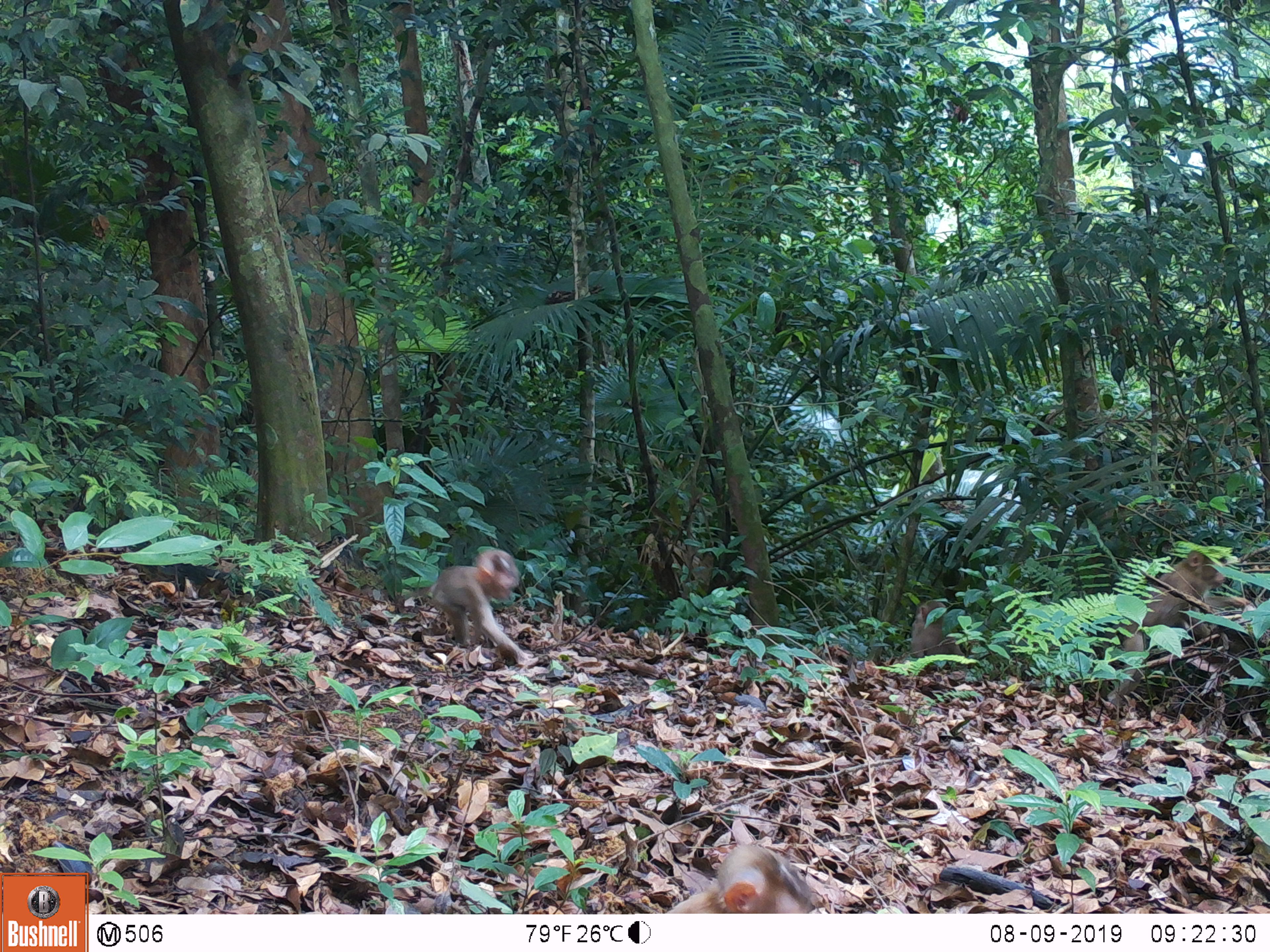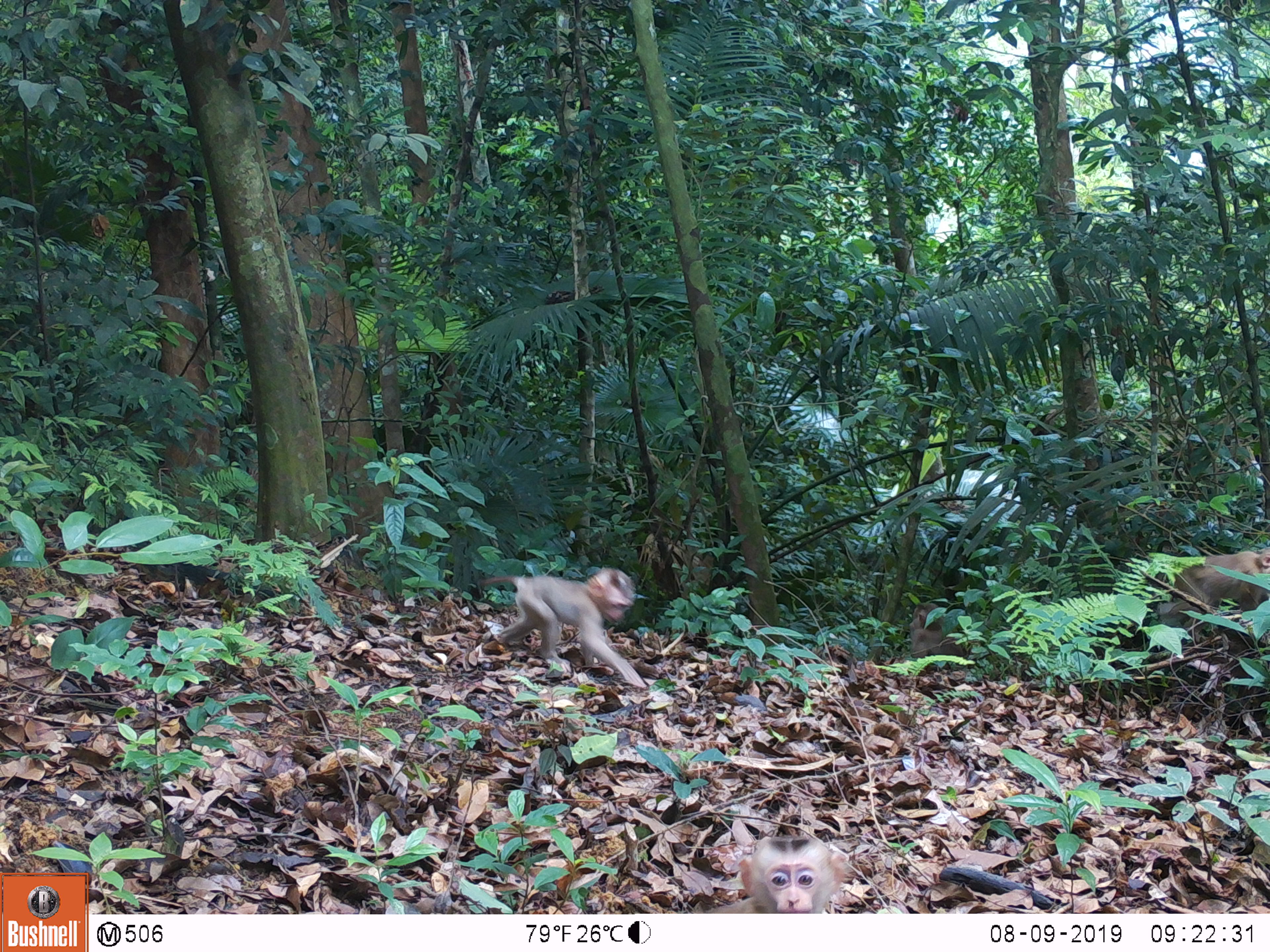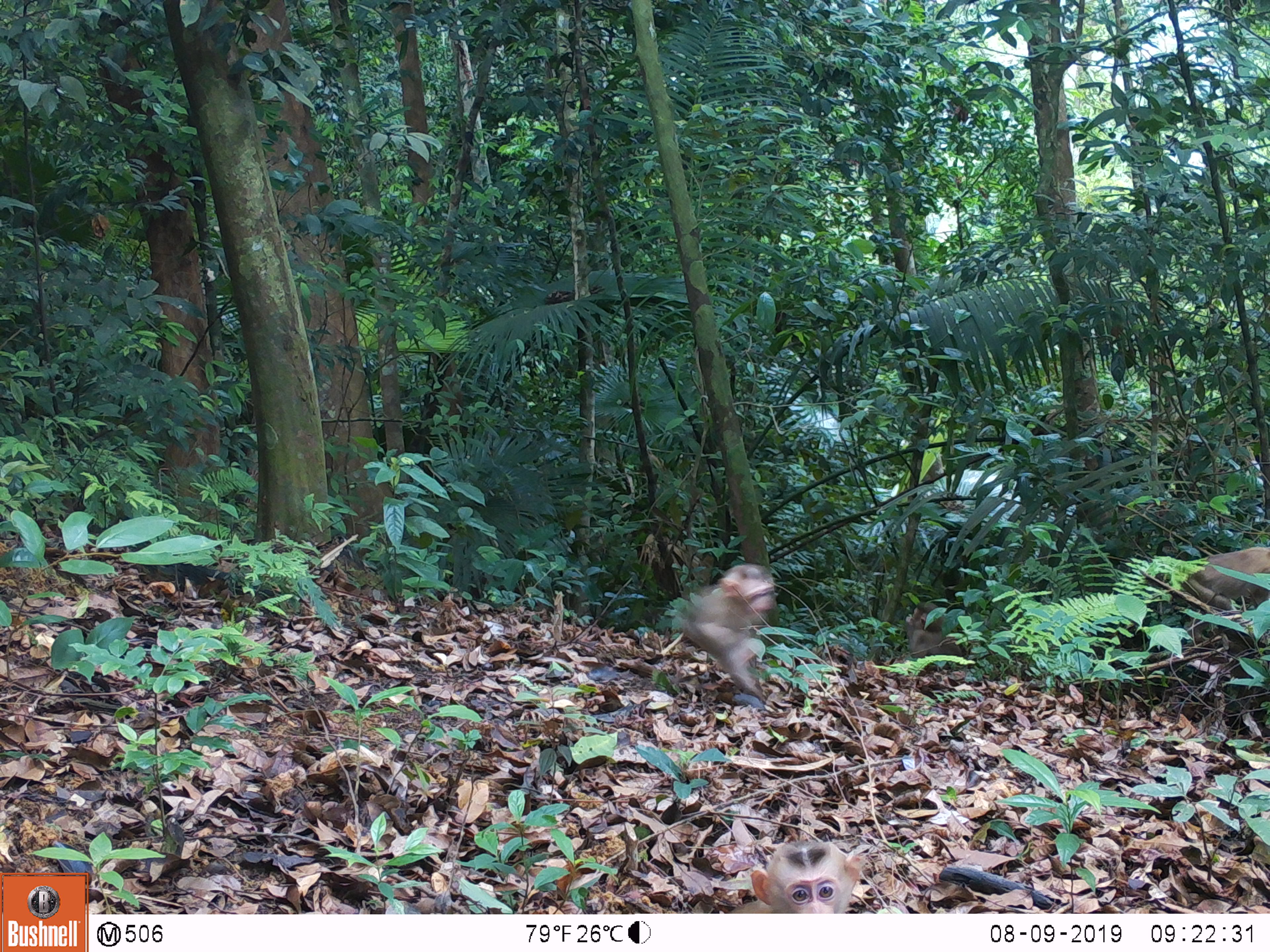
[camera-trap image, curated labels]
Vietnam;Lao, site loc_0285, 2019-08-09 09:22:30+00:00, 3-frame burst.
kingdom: Animalia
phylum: Chordata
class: Mammalia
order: Primates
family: Cercopithecidae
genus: Macaca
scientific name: Macaca nemestrina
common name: pig-tailed macaque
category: pig tailed macaque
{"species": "pig tailed macaque (pig-tailed macaque) (Macaca nemestrina)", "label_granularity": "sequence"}